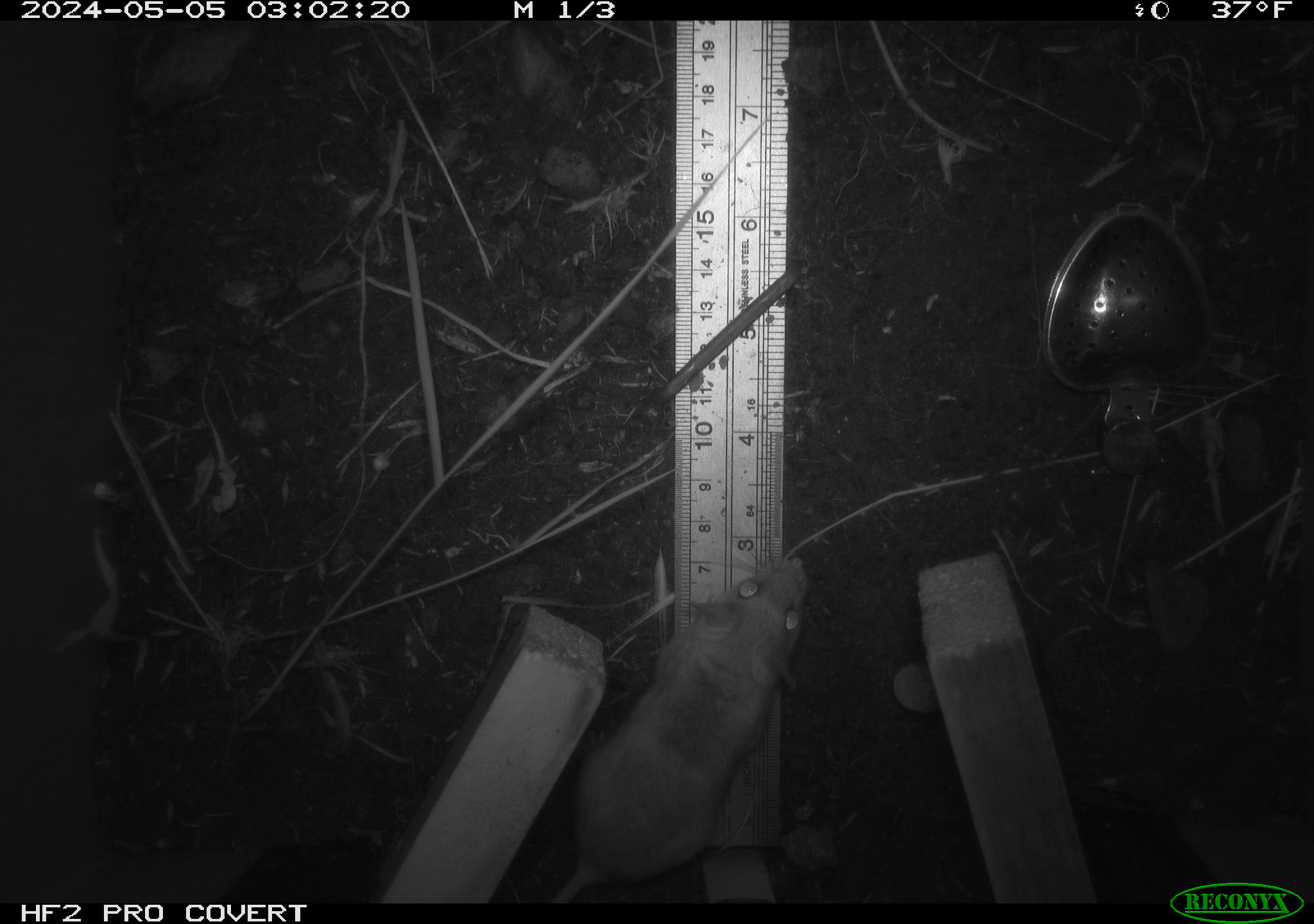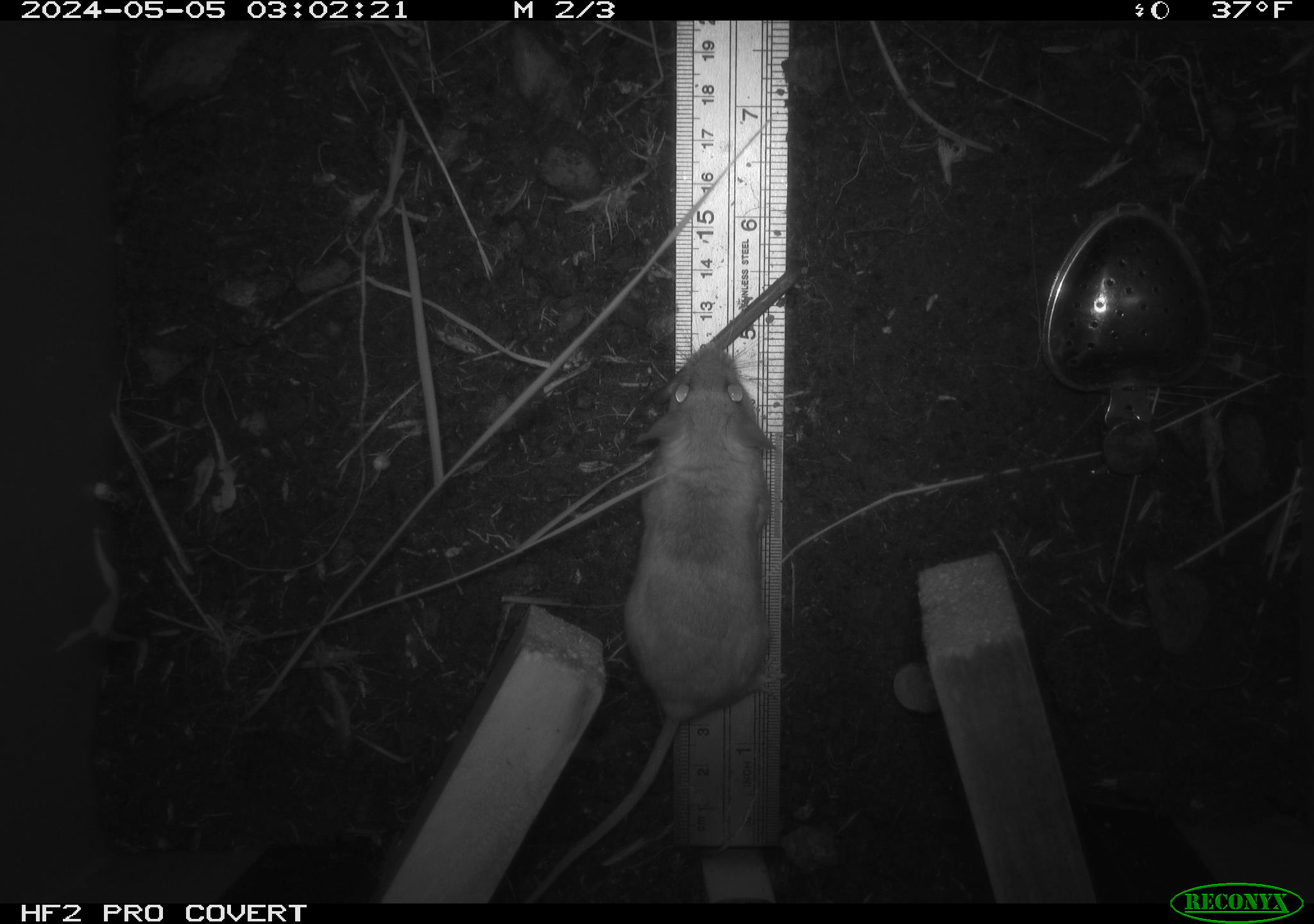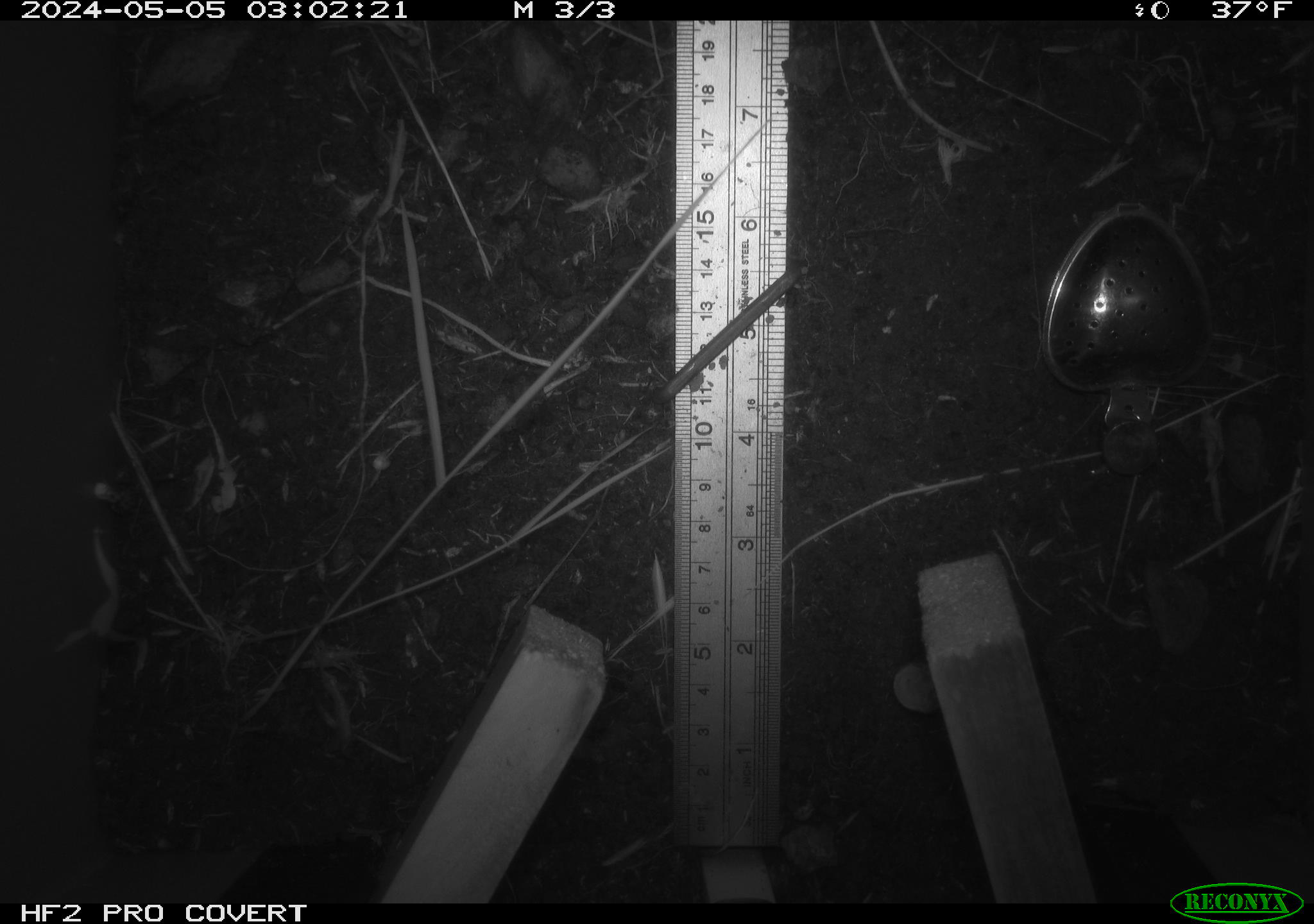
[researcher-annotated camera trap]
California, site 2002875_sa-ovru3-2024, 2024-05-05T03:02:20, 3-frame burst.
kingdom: Animalia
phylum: Chordata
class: Mammalia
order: Rodentia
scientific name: Rodentia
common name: rodent